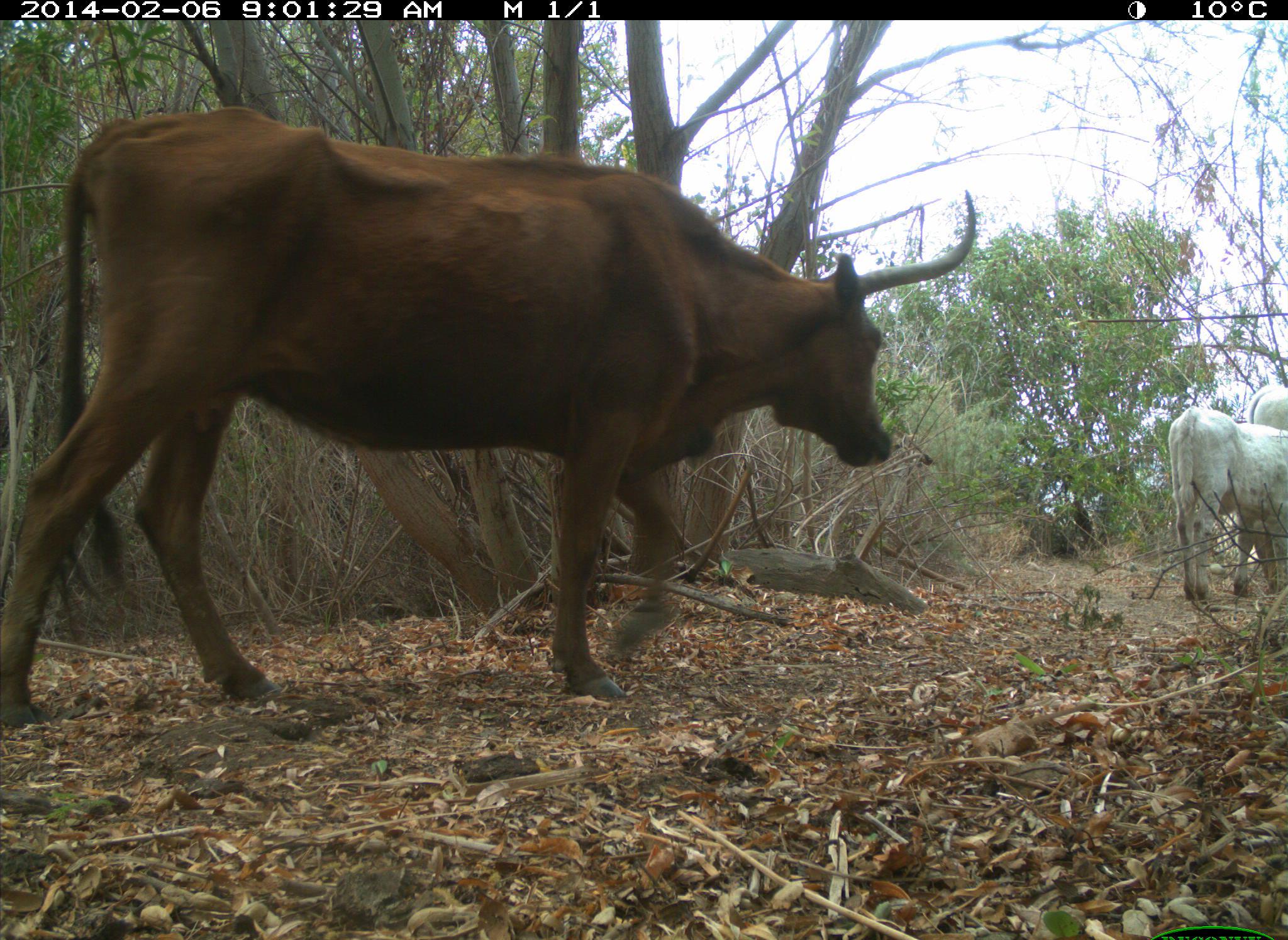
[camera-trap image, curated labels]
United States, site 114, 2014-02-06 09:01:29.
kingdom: Animalia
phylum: Chordata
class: Mammalia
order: Artiodactyla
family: Bovidae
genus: Bos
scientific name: Bos taurus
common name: cow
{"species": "cow (Bos taurus)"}